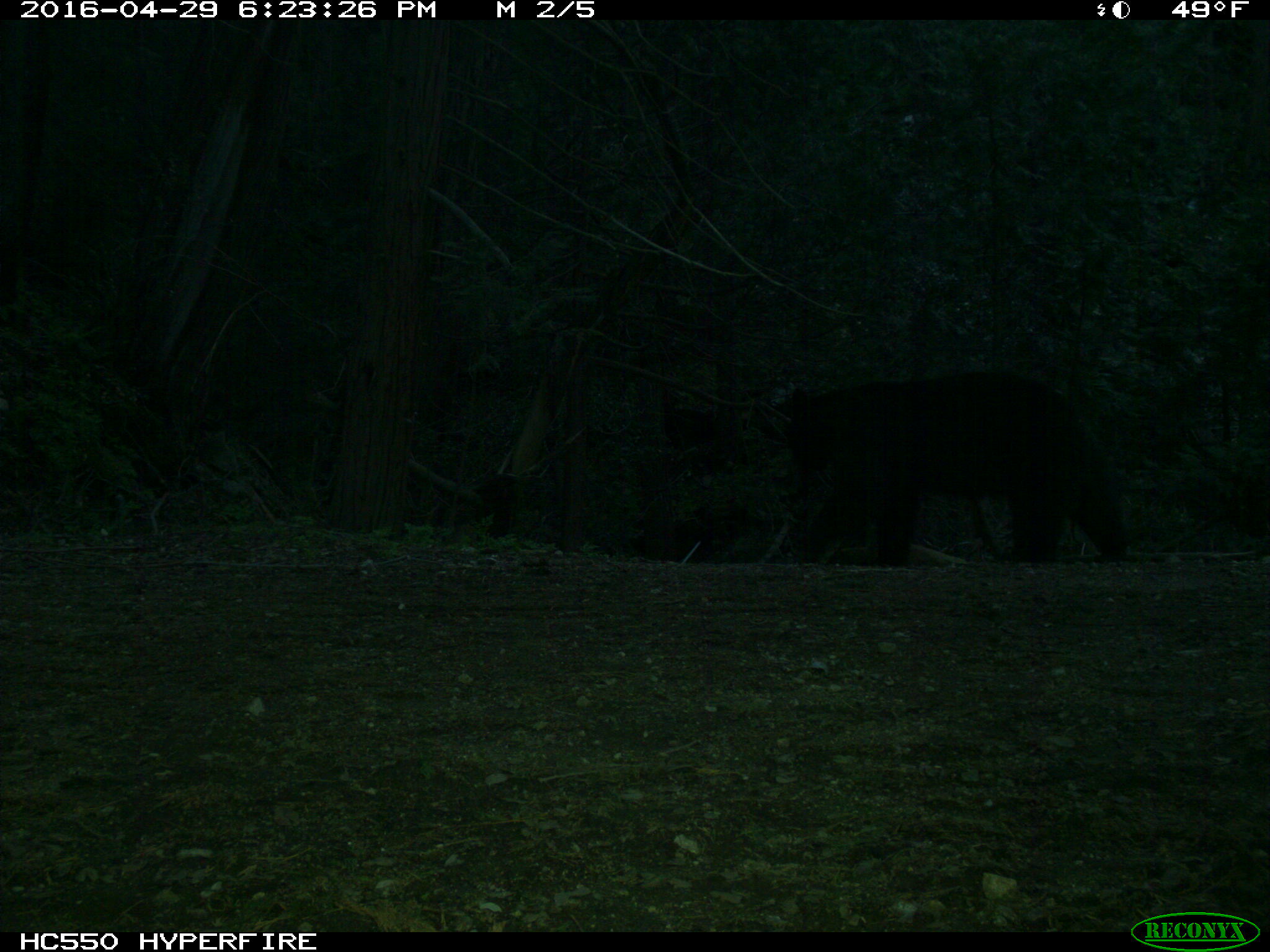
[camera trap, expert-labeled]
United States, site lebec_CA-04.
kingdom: Animalia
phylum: Chordata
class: Mammalia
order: Carnivora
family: Ursidae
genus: Ursus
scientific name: Ursus americanus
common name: american black bear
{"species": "Ursus americanus (american black bear)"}